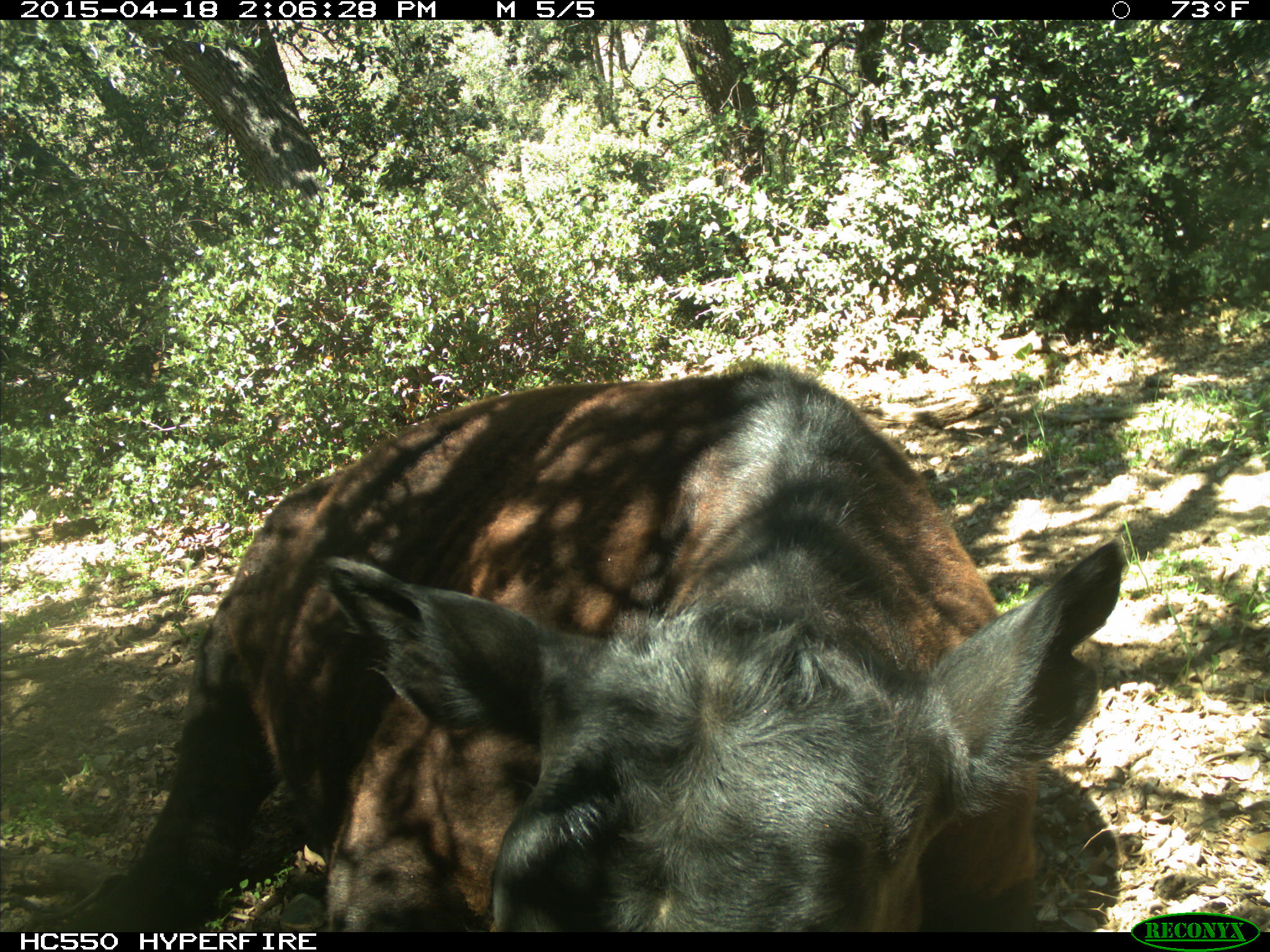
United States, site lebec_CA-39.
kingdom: Animalia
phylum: Chordata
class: Mammalia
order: Artiodactyla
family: Bovidae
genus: Bos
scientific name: Bos taurus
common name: domestic cow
Bos taurus (domestic cow).